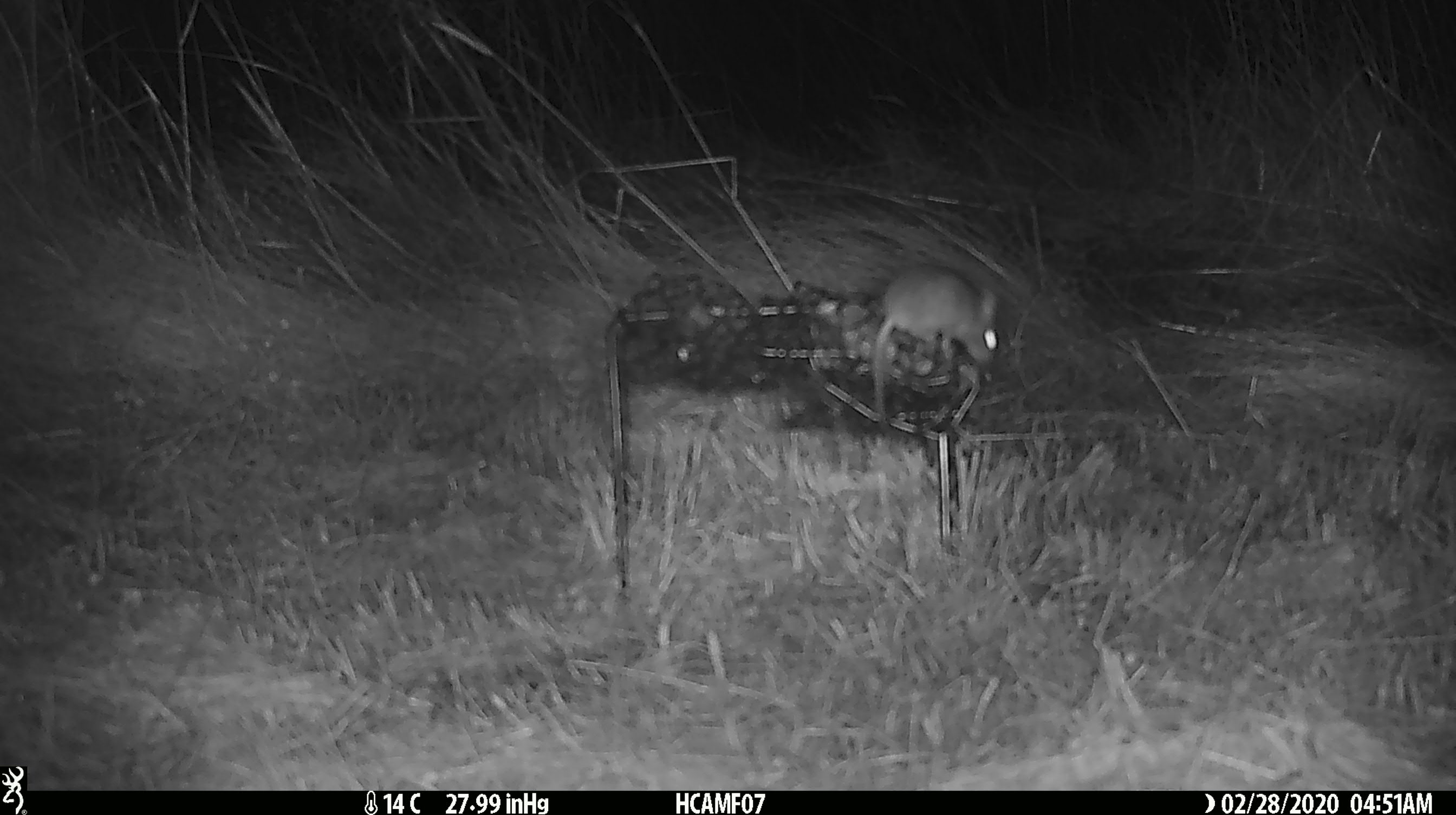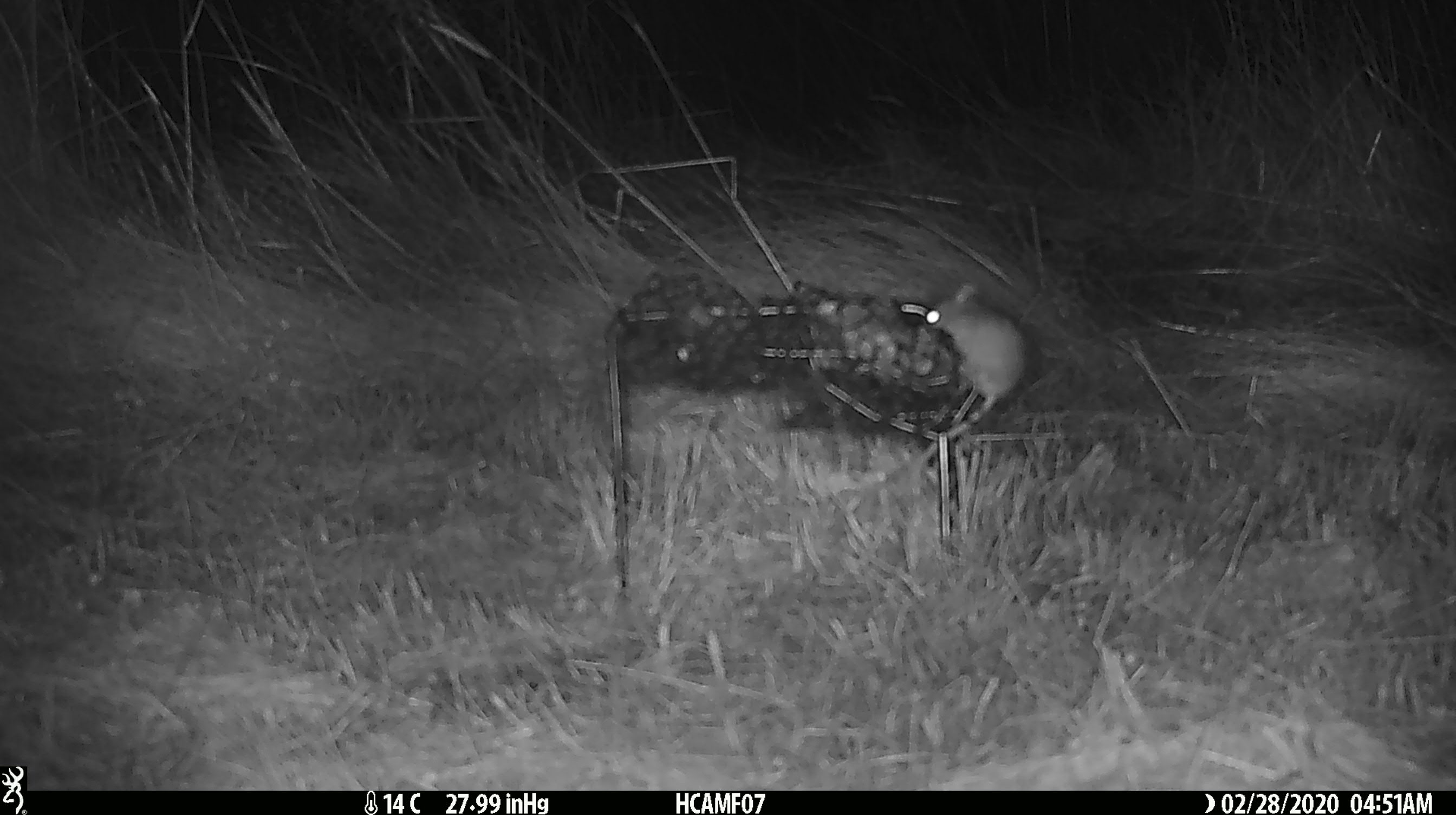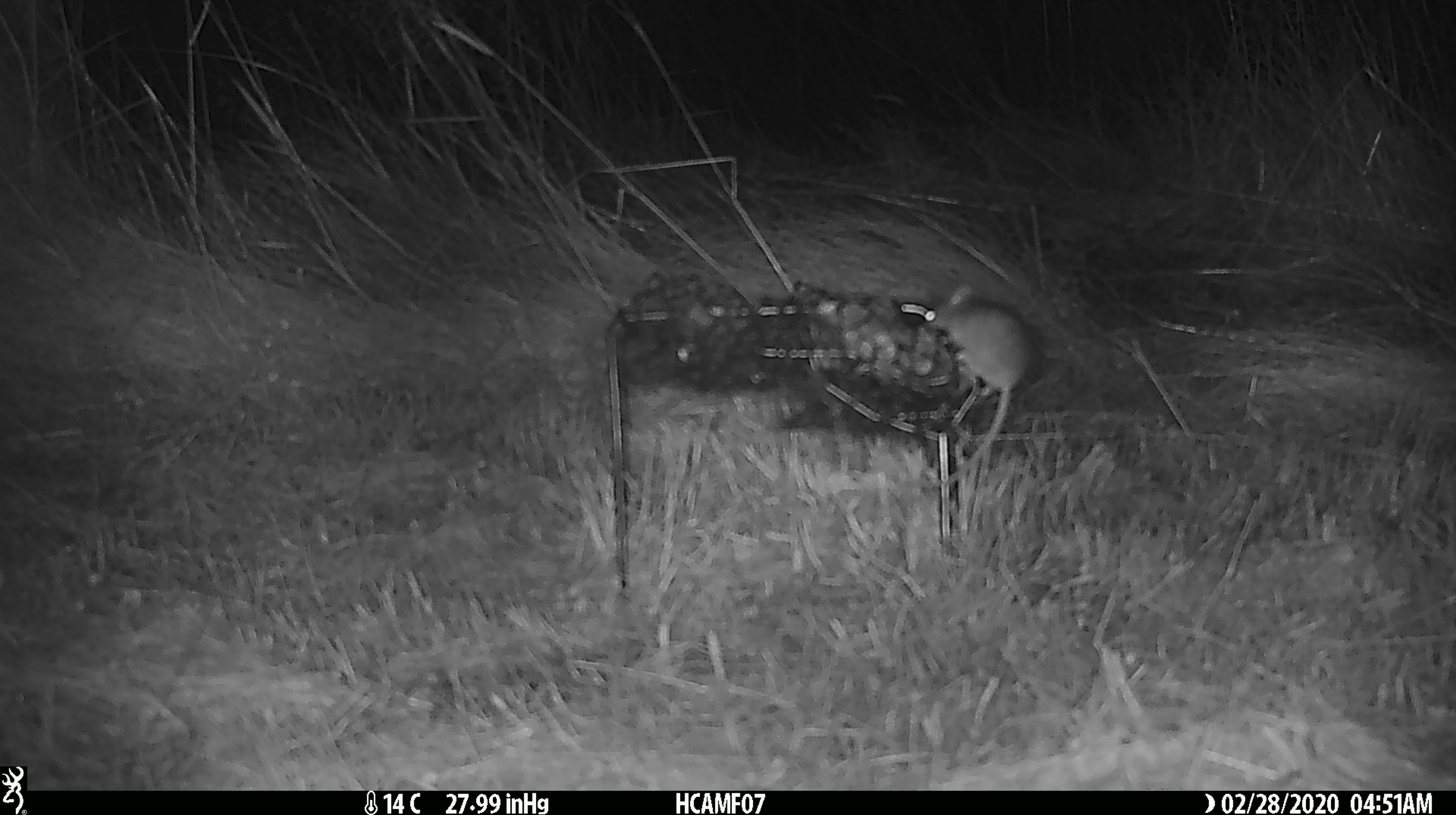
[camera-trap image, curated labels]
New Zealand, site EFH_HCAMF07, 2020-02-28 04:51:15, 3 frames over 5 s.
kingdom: Animalia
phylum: Chordata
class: Mammalia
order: Rodentia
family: Muridae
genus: Mus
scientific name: Mus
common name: mouse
Mouse (Mus).